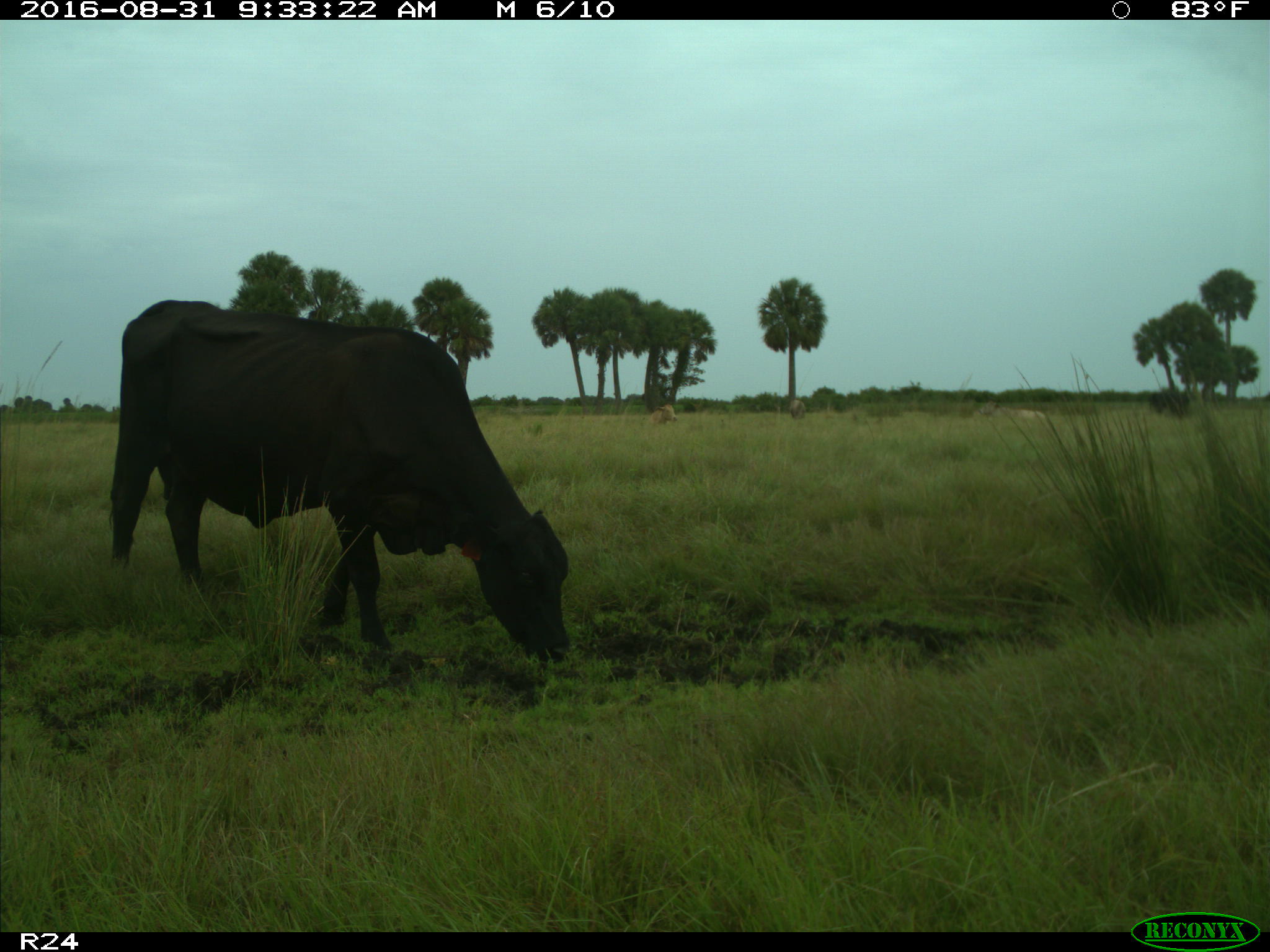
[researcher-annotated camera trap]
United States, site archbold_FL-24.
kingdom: Animalia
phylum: Chordata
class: Mammalia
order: Artiodactyla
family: Bovidae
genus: Bos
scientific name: Bos taurus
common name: domestic cow